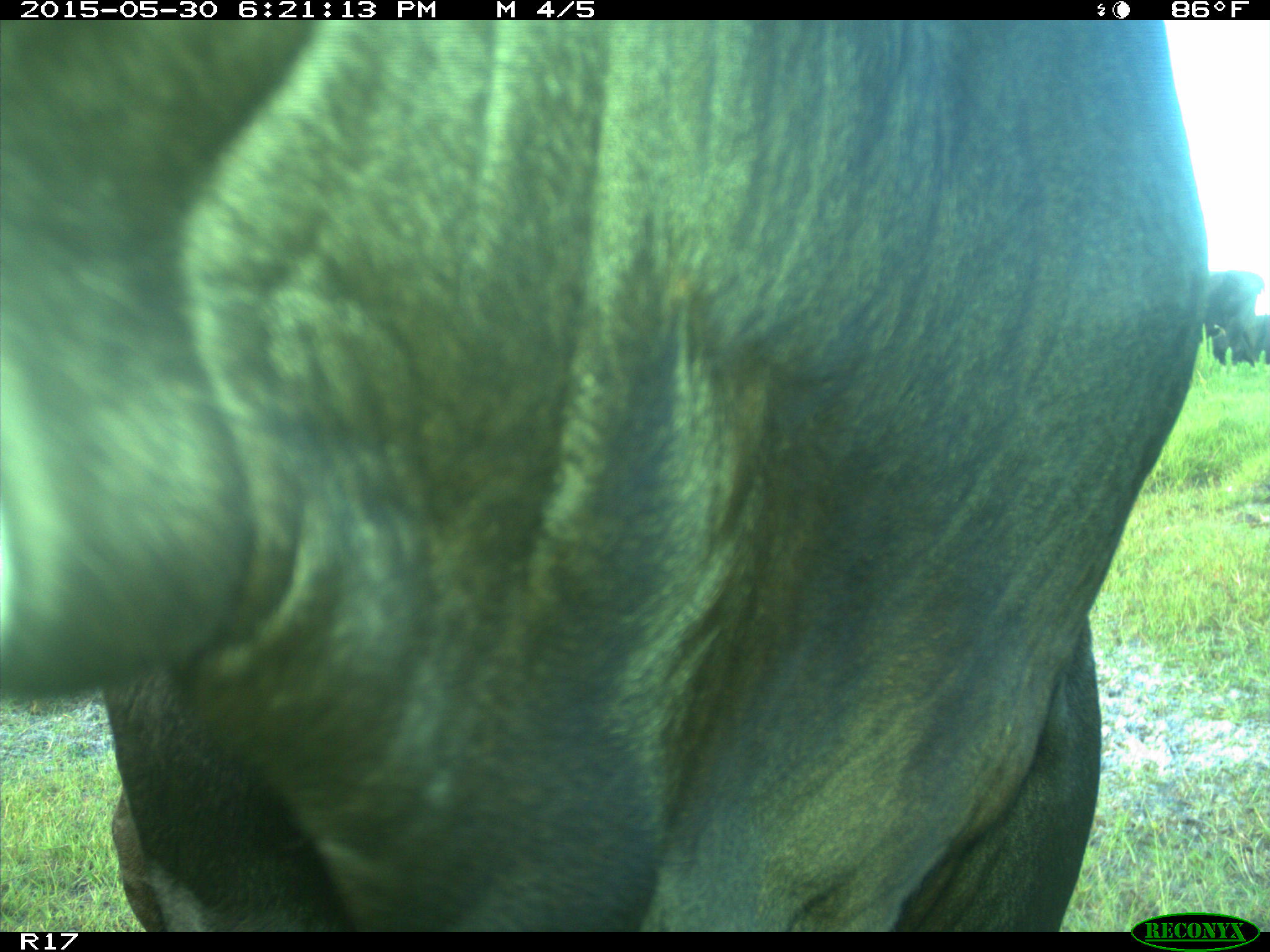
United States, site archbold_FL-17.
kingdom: Animalia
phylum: Chordata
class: Mammalia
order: Artiodactyla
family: Bovidae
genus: Bos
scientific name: Bos taurus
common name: domestic cow